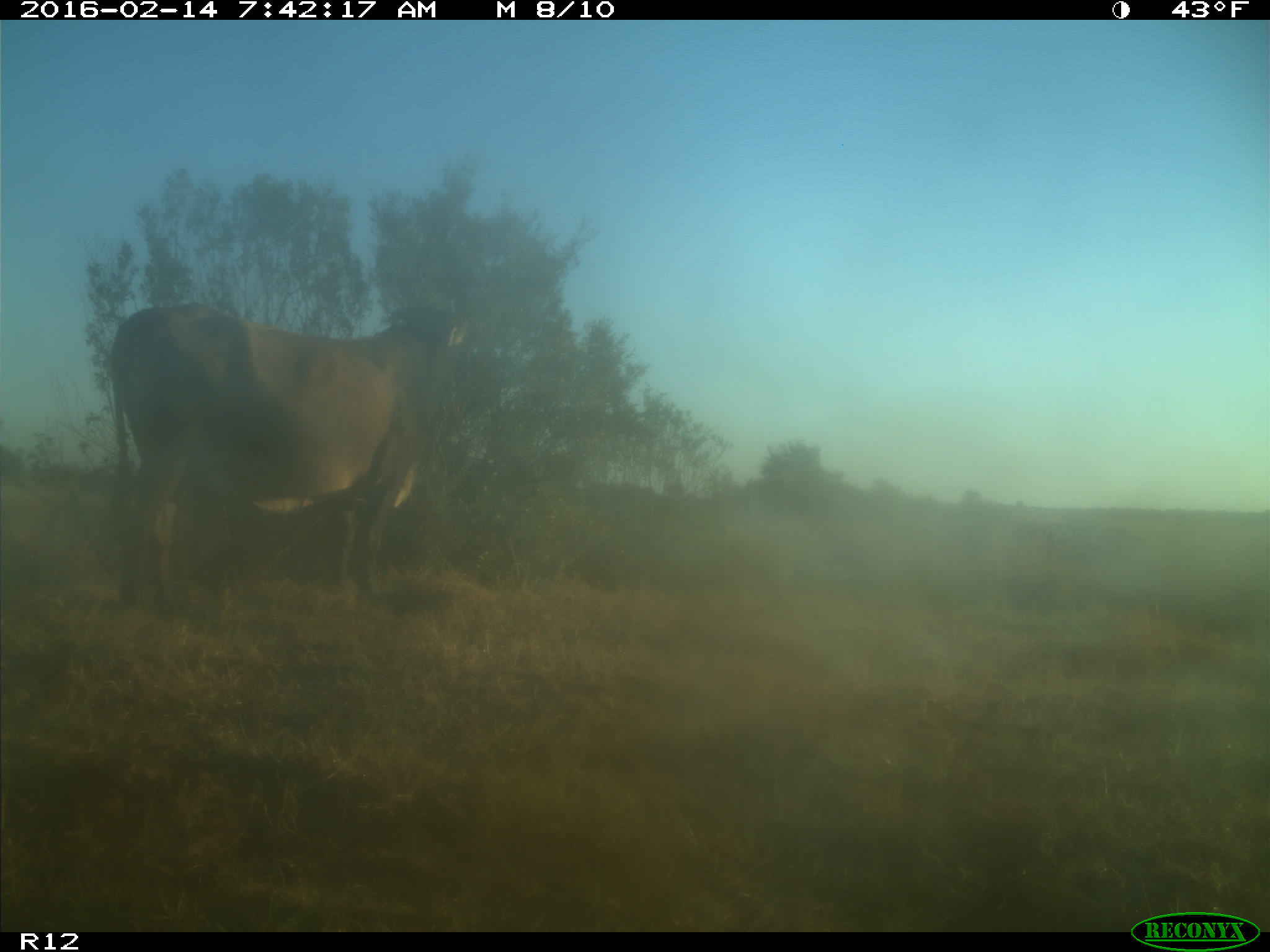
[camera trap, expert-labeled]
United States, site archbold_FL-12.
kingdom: Animalia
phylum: Chordata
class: Mammalia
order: Artiodactyla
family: Bovidae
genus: Bos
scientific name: Bos taurus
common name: domestic cow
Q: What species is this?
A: Bos taurus (domestic cow).